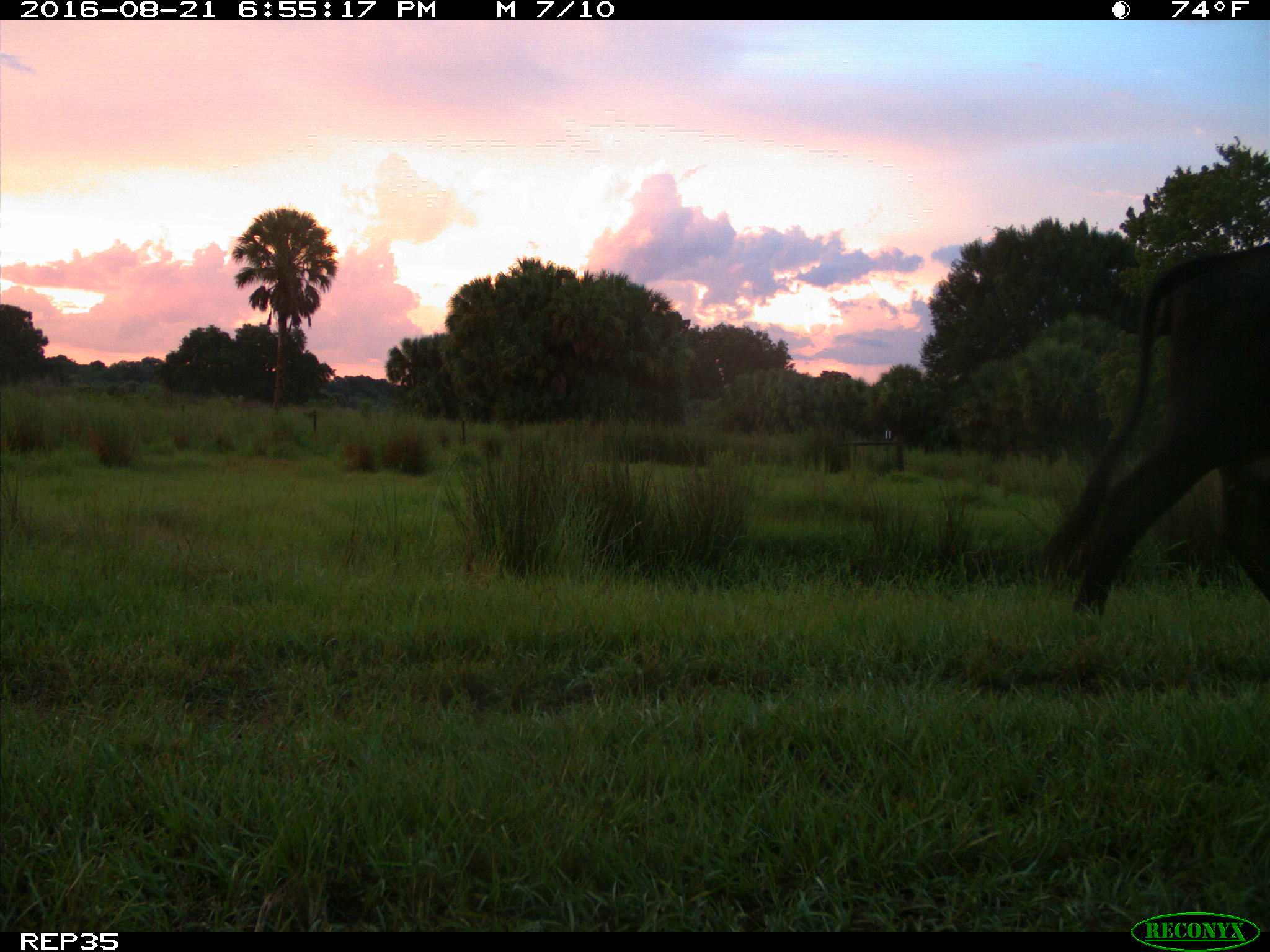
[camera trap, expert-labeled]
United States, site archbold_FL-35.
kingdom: Animalia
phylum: Chordata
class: Mammalia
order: Artiodactyla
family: Bovidae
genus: Bos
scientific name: Bos taurus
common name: domestic cow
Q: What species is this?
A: Bos taurus (domestic cow).